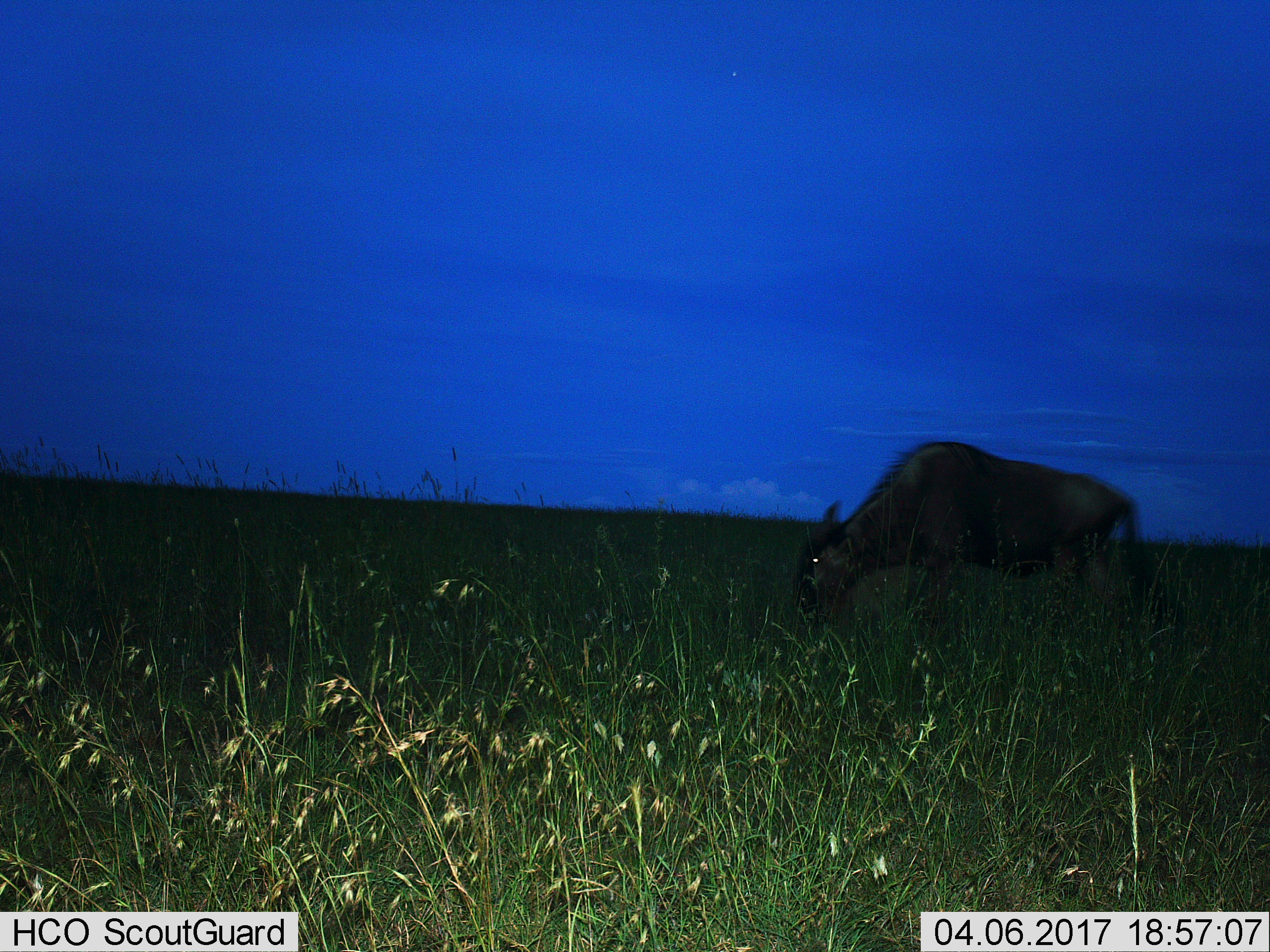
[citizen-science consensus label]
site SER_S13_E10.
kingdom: Animalia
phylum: Chordata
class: Mammalia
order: Artiodactyla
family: Bovidae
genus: Connochaetes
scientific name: Connochaetes taurinus taurinus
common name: blue wildebeest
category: wildebeestblue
Wildebeestblue (blue wildebeest) (Connochaetes taurinus taurinus), count 1. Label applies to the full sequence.